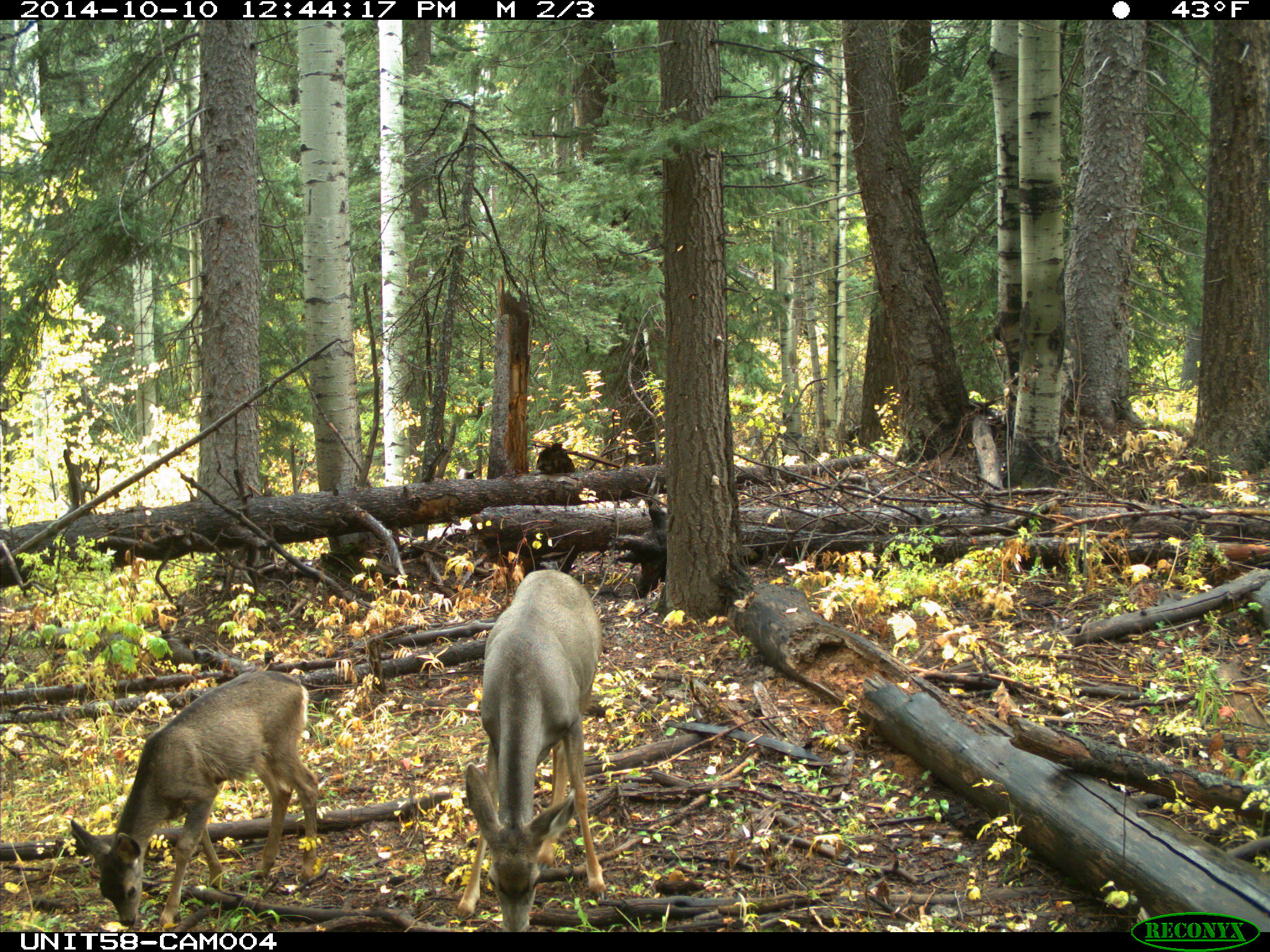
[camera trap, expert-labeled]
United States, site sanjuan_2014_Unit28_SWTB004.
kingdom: Animalia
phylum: Chordata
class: Mammalia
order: Artiodactyla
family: Cervidae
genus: Odocoileus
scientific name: Odocoileus hemionus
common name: mule deer